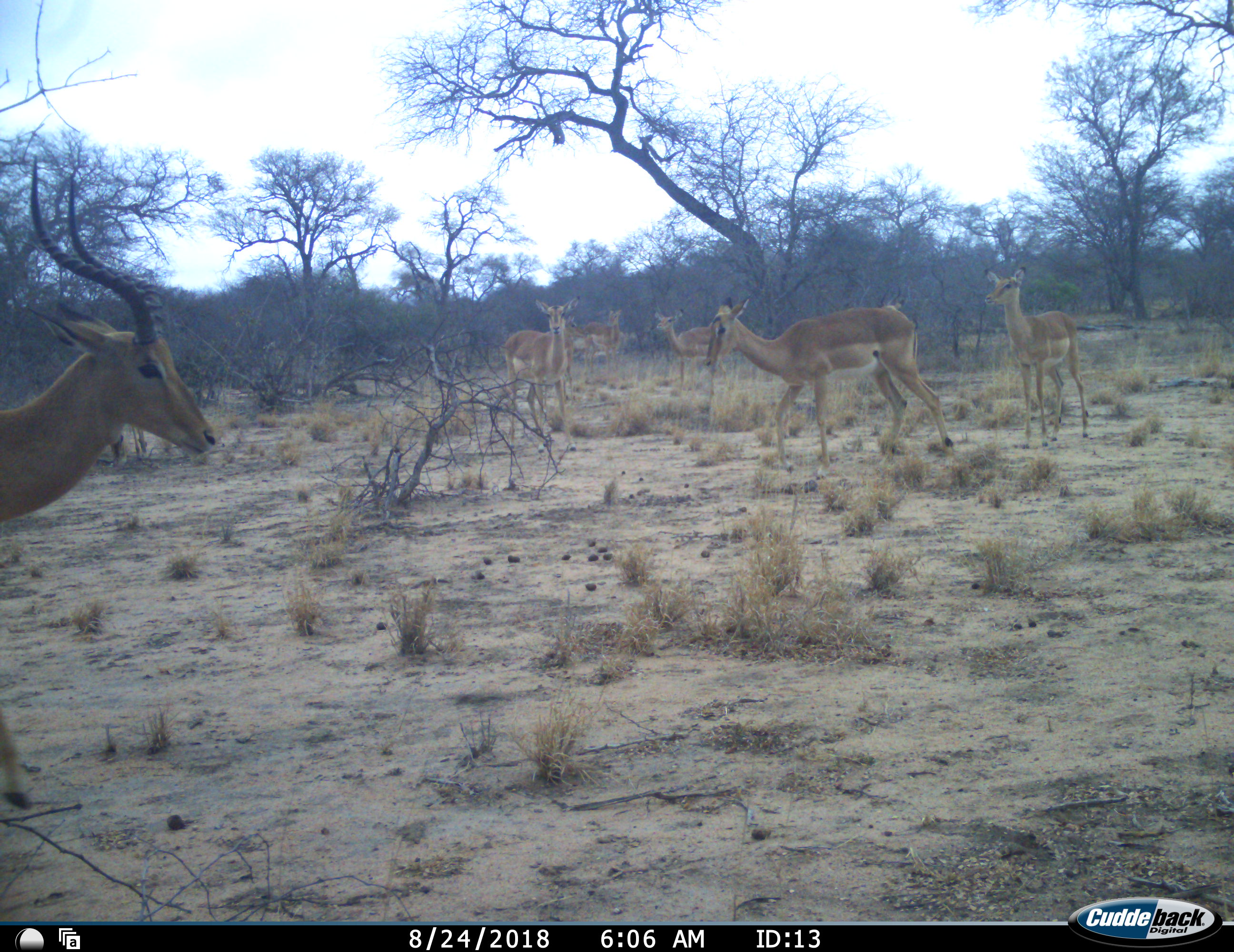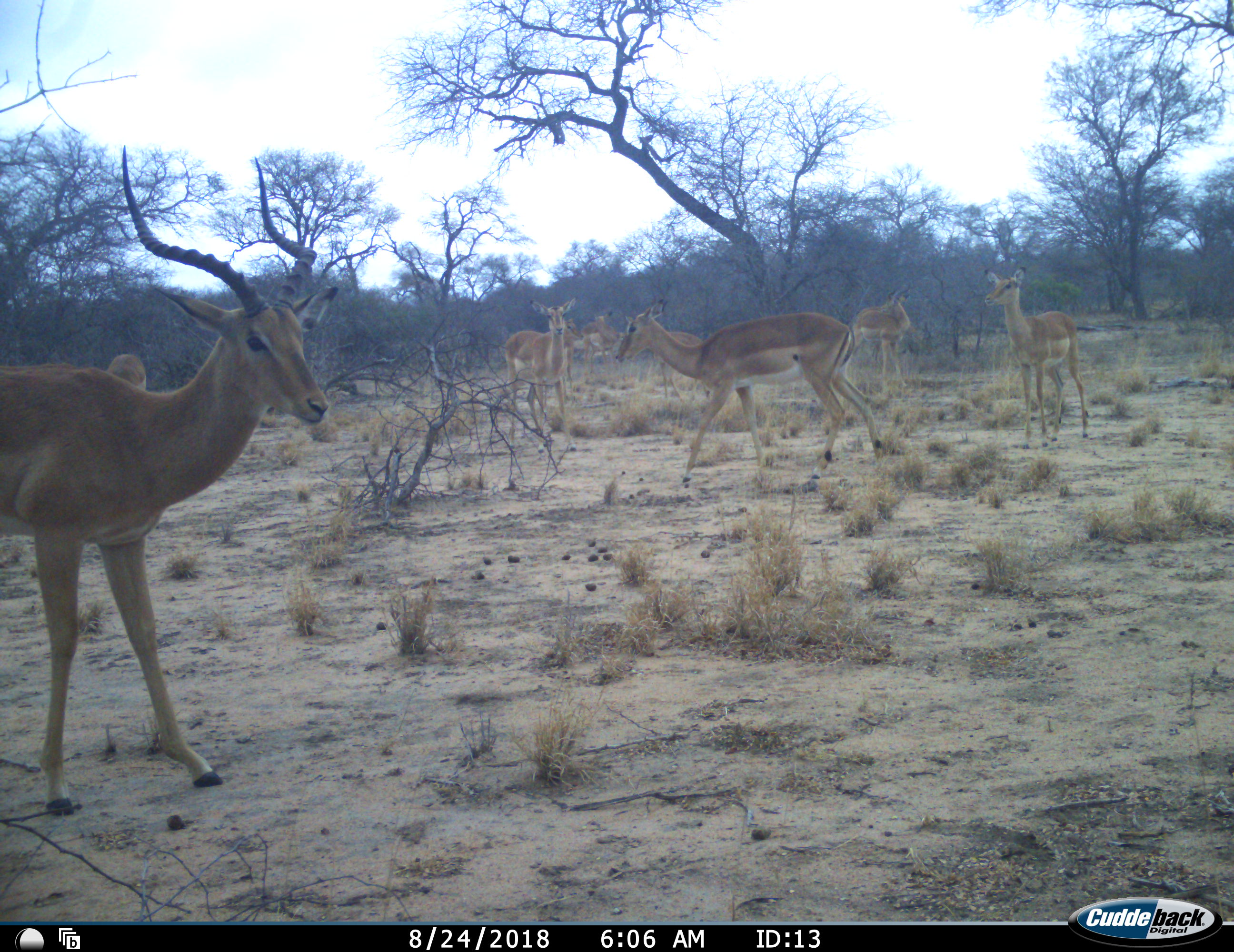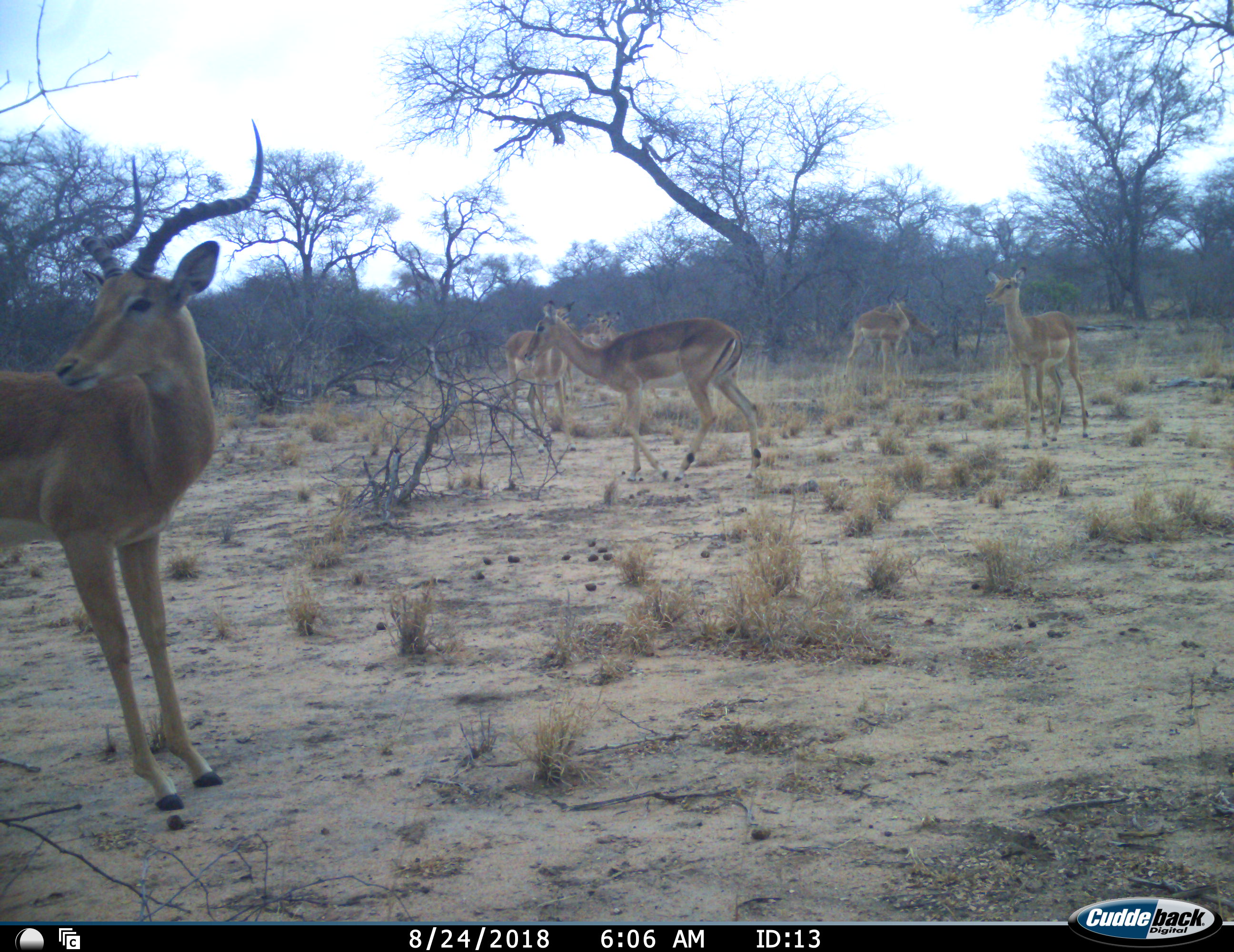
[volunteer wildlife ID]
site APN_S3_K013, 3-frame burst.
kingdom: Animalia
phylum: Chordata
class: Mammalia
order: Artiodactyla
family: Bovidae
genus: Aepyceros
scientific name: Aepyceros melampus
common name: impala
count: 7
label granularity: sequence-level